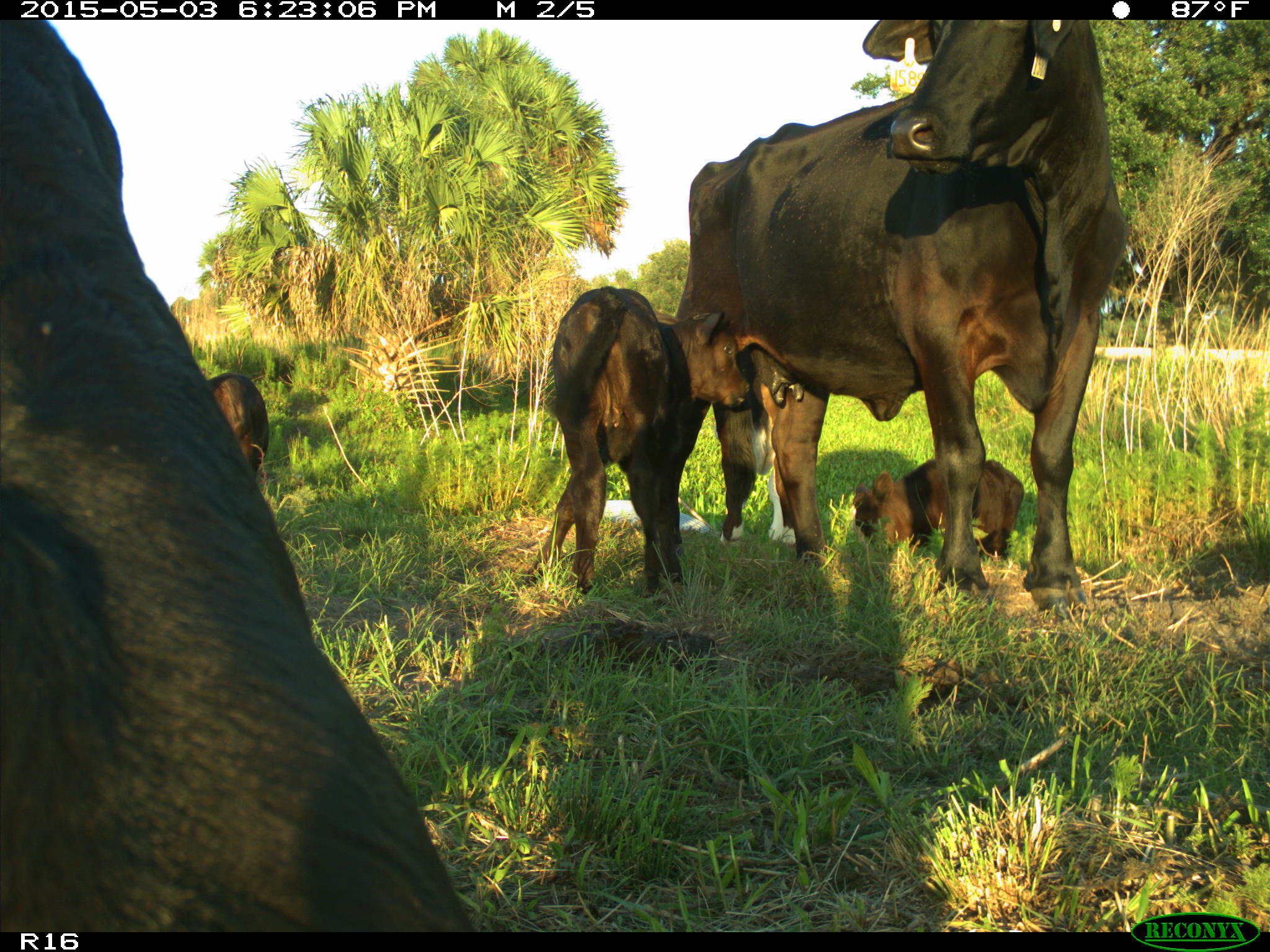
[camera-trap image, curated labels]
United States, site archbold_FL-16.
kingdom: Animalia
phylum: Chordata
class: Mammalia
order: Artiodactyla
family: Bovidae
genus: Bos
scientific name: Bos taurus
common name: domestic cow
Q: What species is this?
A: Bos taurus (domestic cow).